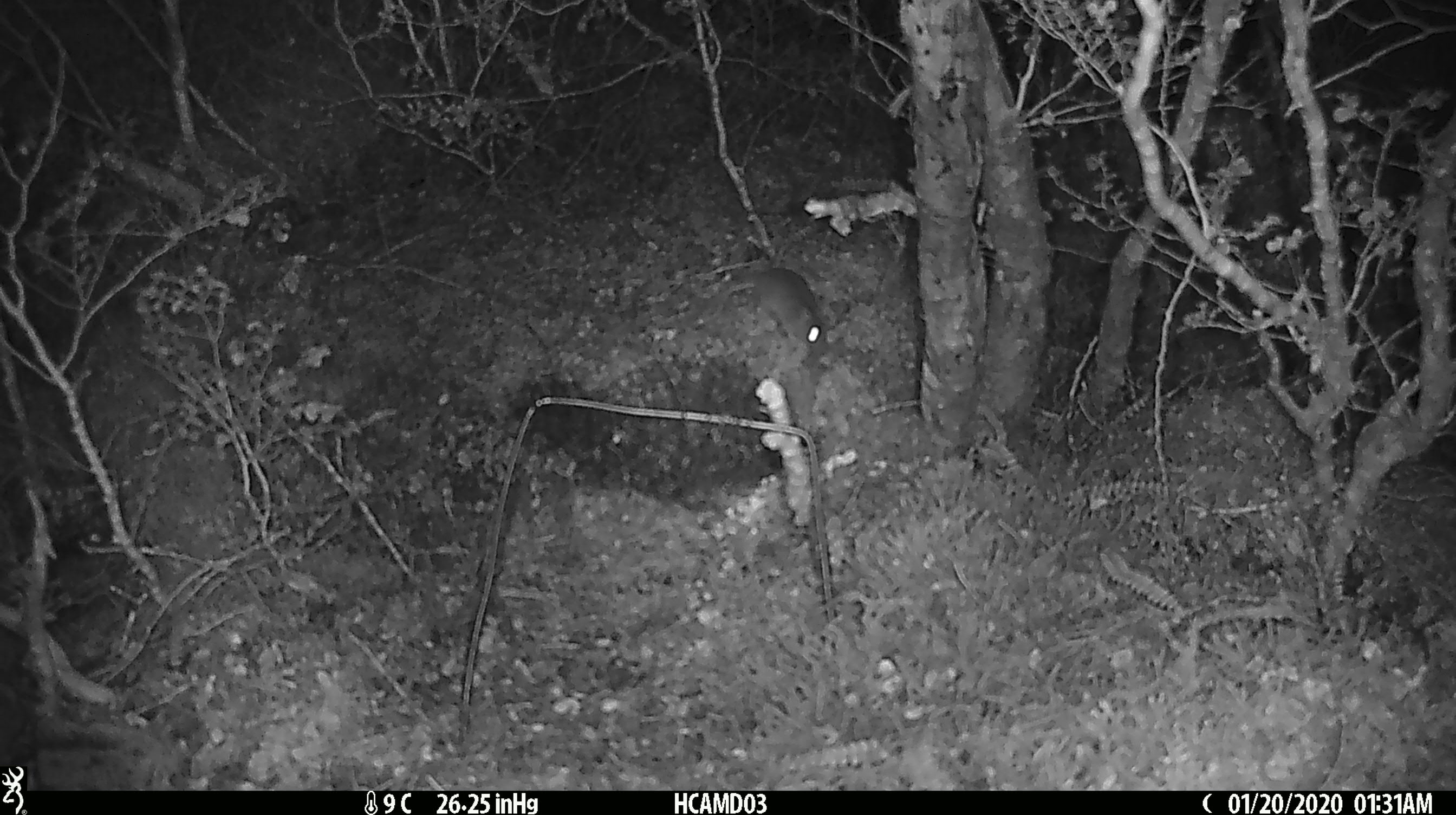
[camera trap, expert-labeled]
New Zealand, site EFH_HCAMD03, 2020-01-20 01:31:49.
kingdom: Animalia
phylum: Chordata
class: Mammalia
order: Rodentia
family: Muridae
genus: Mus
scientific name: Mus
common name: mouse